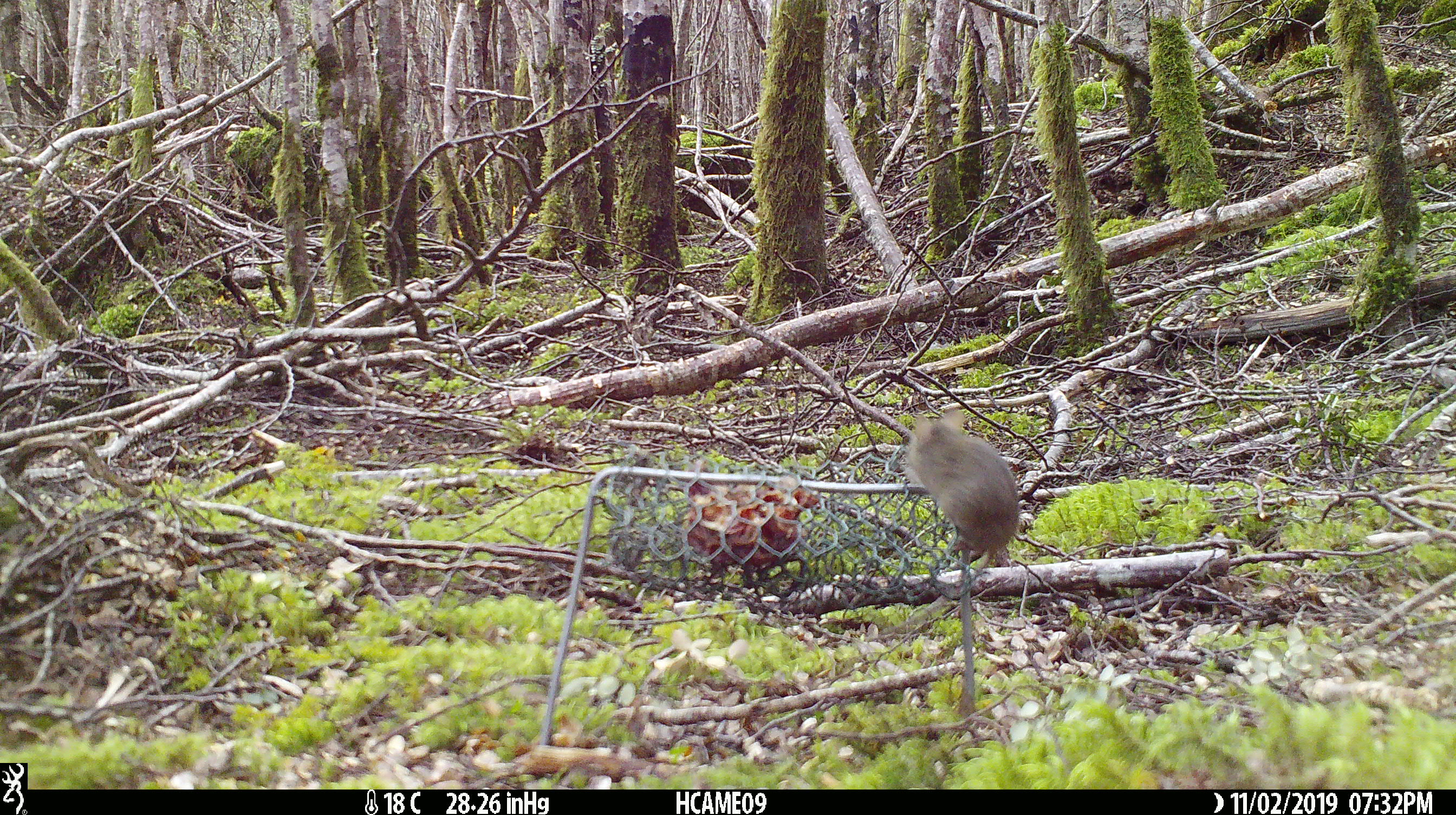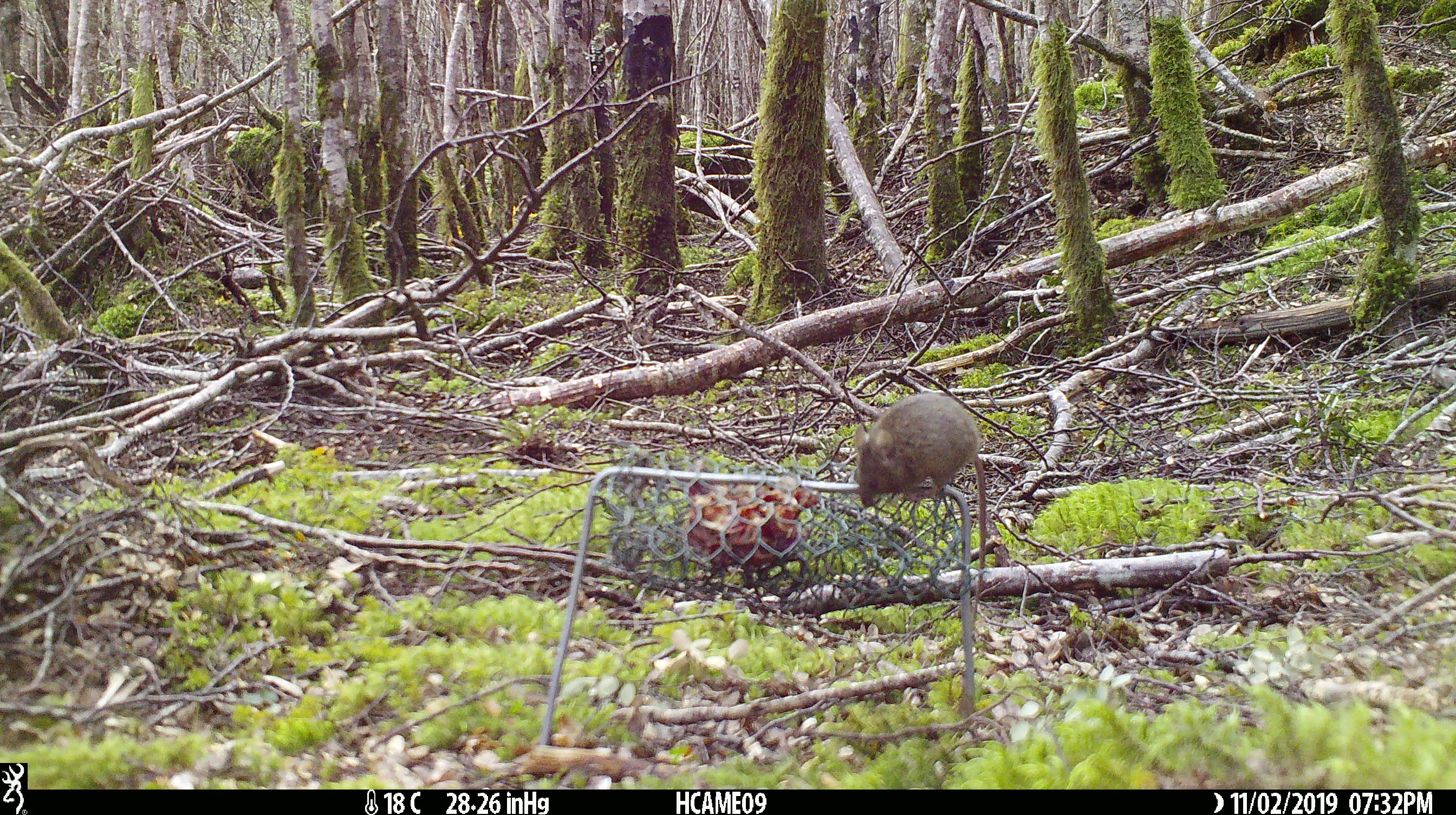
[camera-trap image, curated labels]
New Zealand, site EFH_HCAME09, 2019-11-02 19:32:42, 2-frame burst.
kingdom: Animalia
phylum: Chordata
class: Mammalia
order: Rodentia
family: Muridae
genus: Mus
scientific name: Mus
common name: mouse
Mouse (Mus).